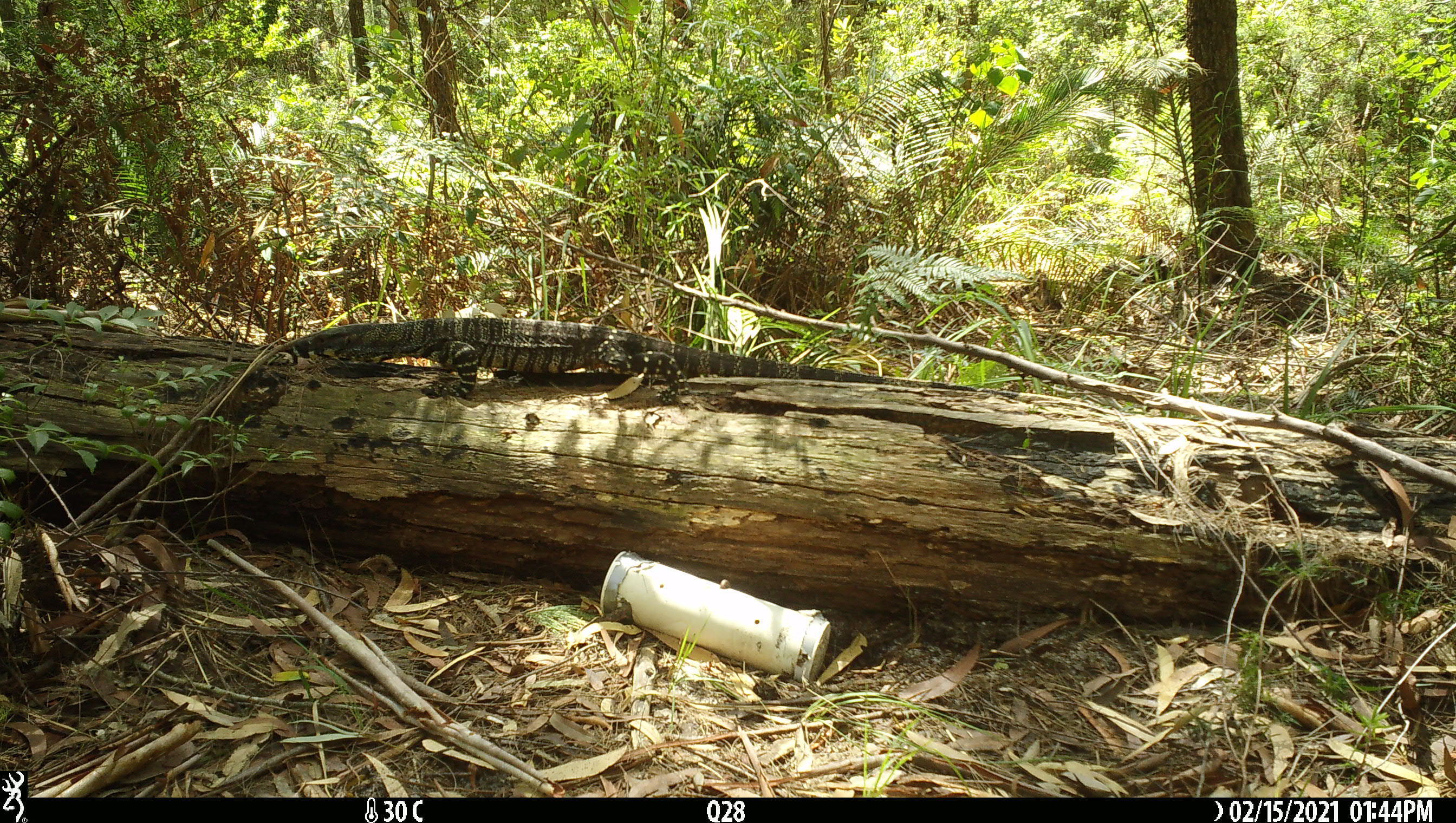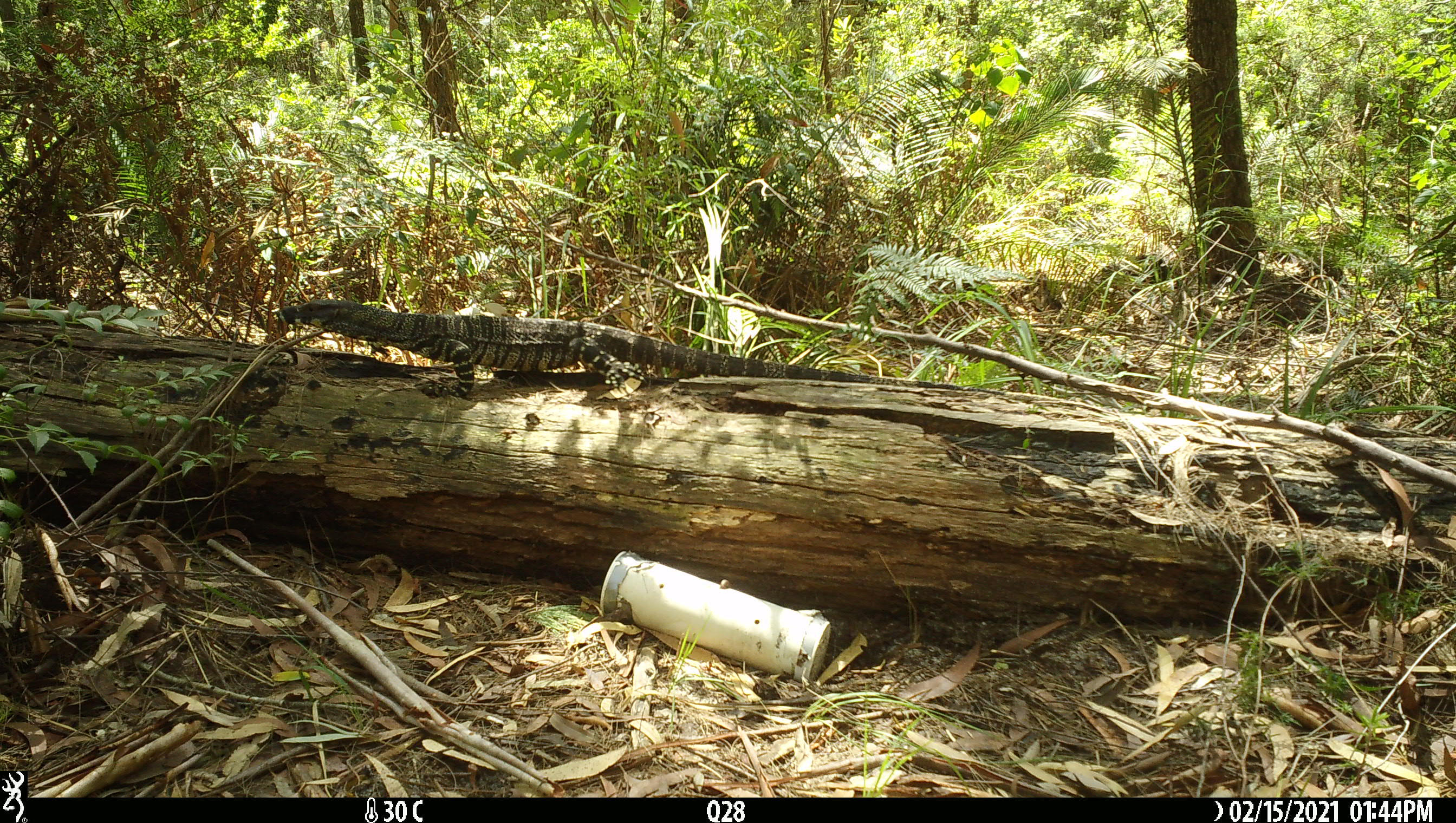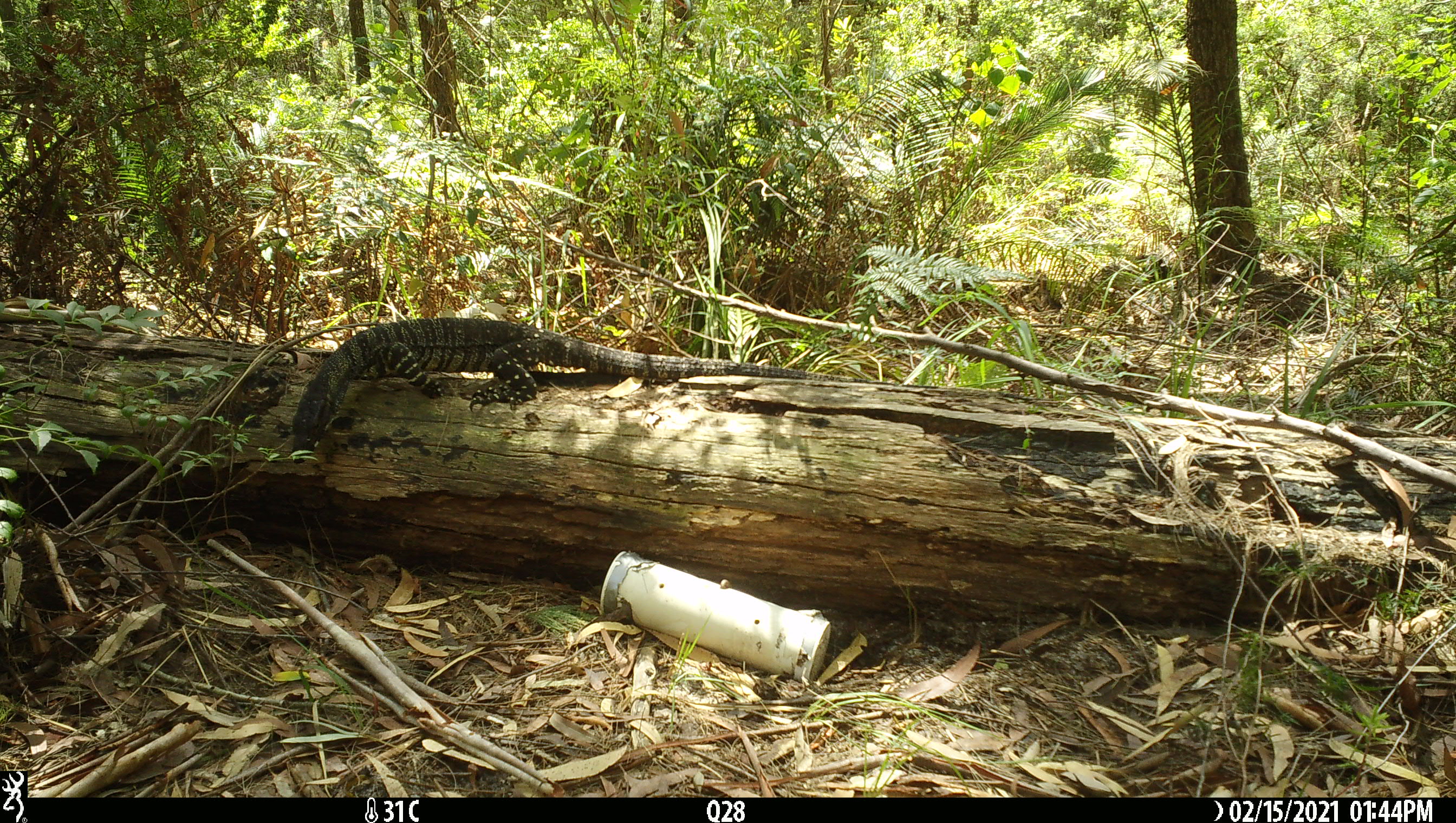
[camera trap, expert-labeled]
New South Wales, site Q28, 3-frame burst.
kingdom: Animalia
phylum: Chordata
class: Reptilia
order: Squamata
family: Varanidae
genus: Varanus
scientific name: Varanus varius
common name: lace monitor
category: goanna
Goanna (lace monitor) (Varanus varius).